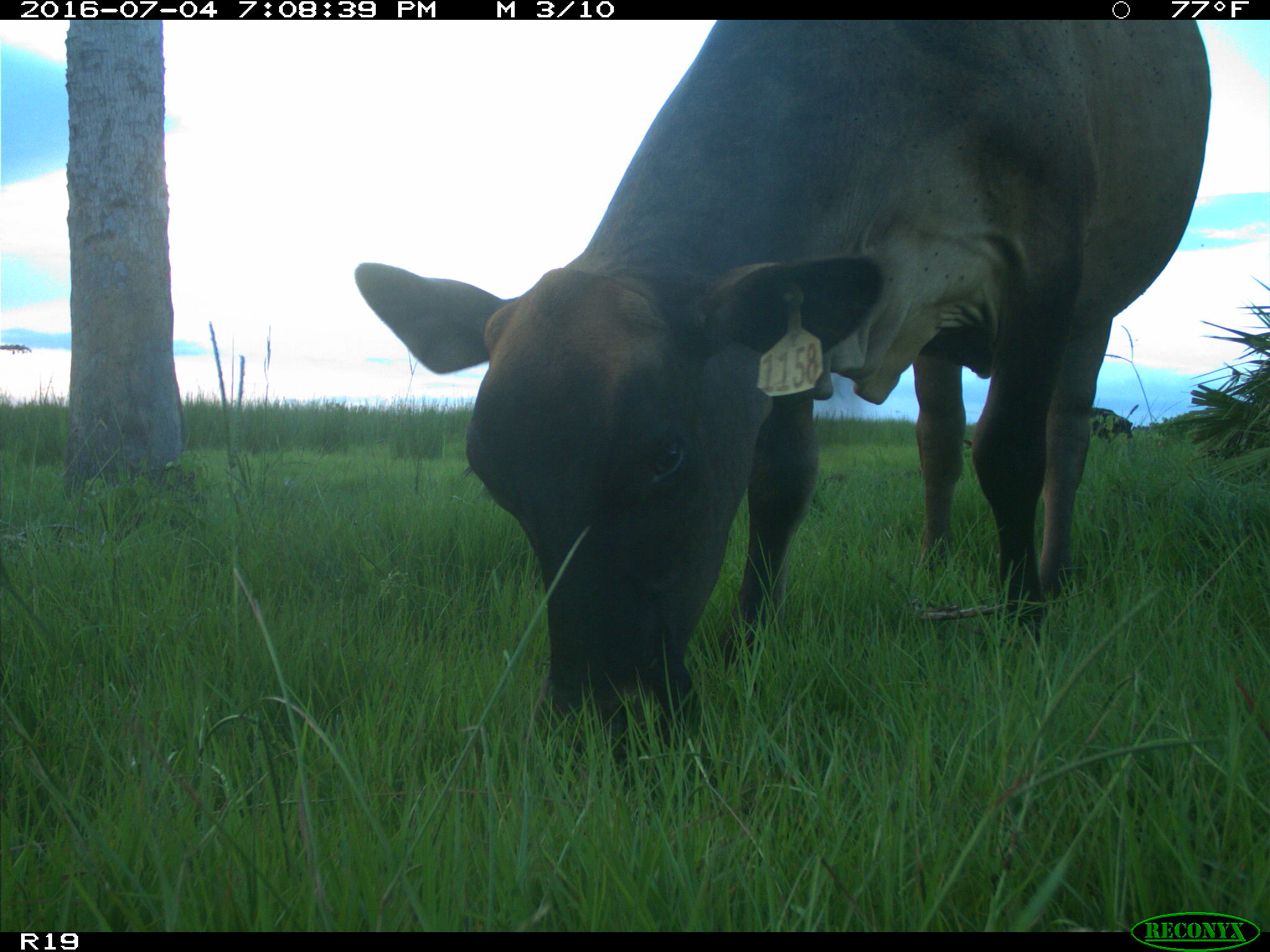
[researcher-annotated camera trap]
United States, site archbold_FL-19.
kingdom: Animalia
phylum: Chordata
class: Mammalia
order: Artiodactyla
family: Bovidae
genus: Bos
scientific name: Bos taurus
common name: domestic cow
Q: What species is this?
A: Bos taurus (domestic cow).